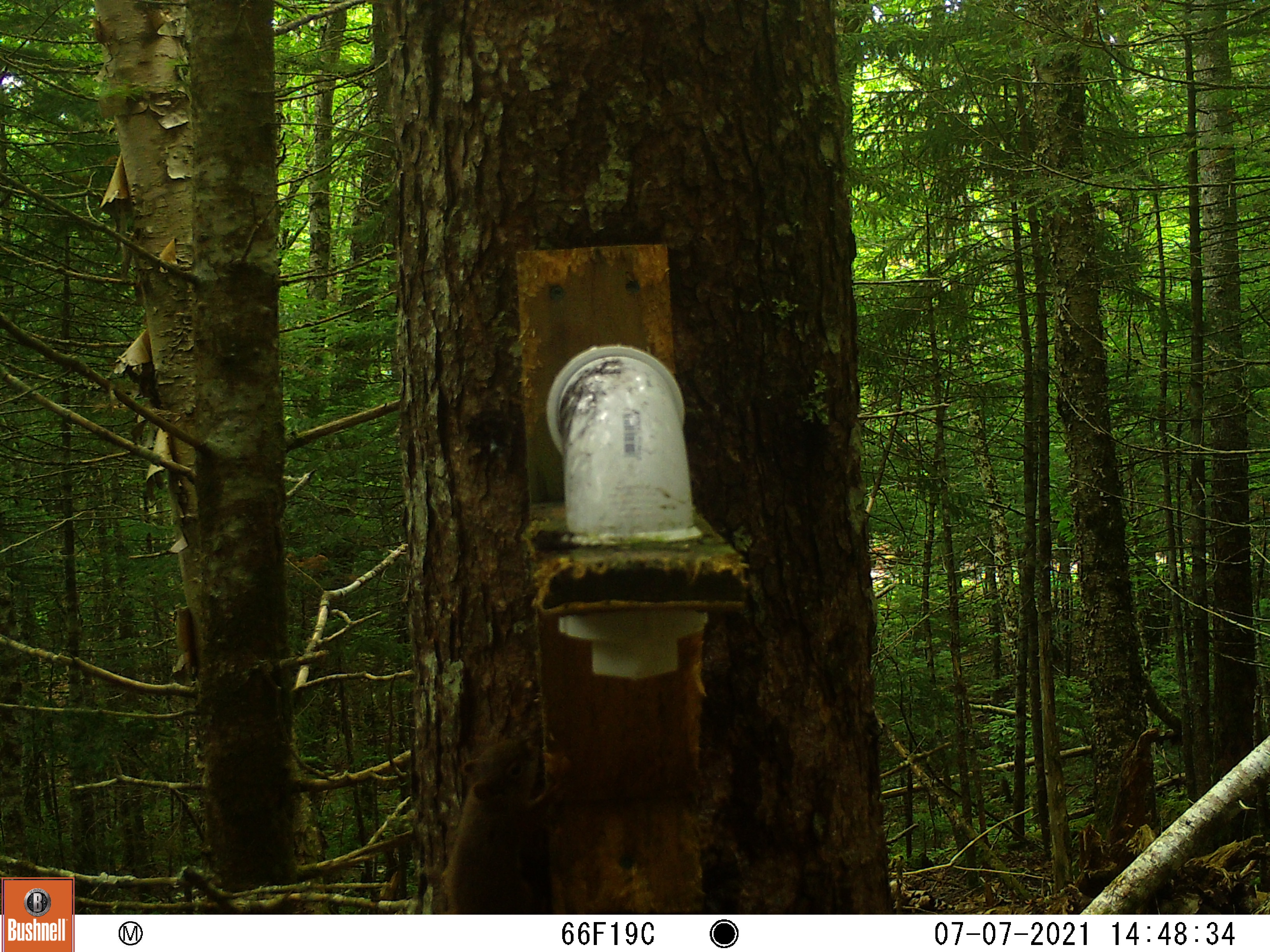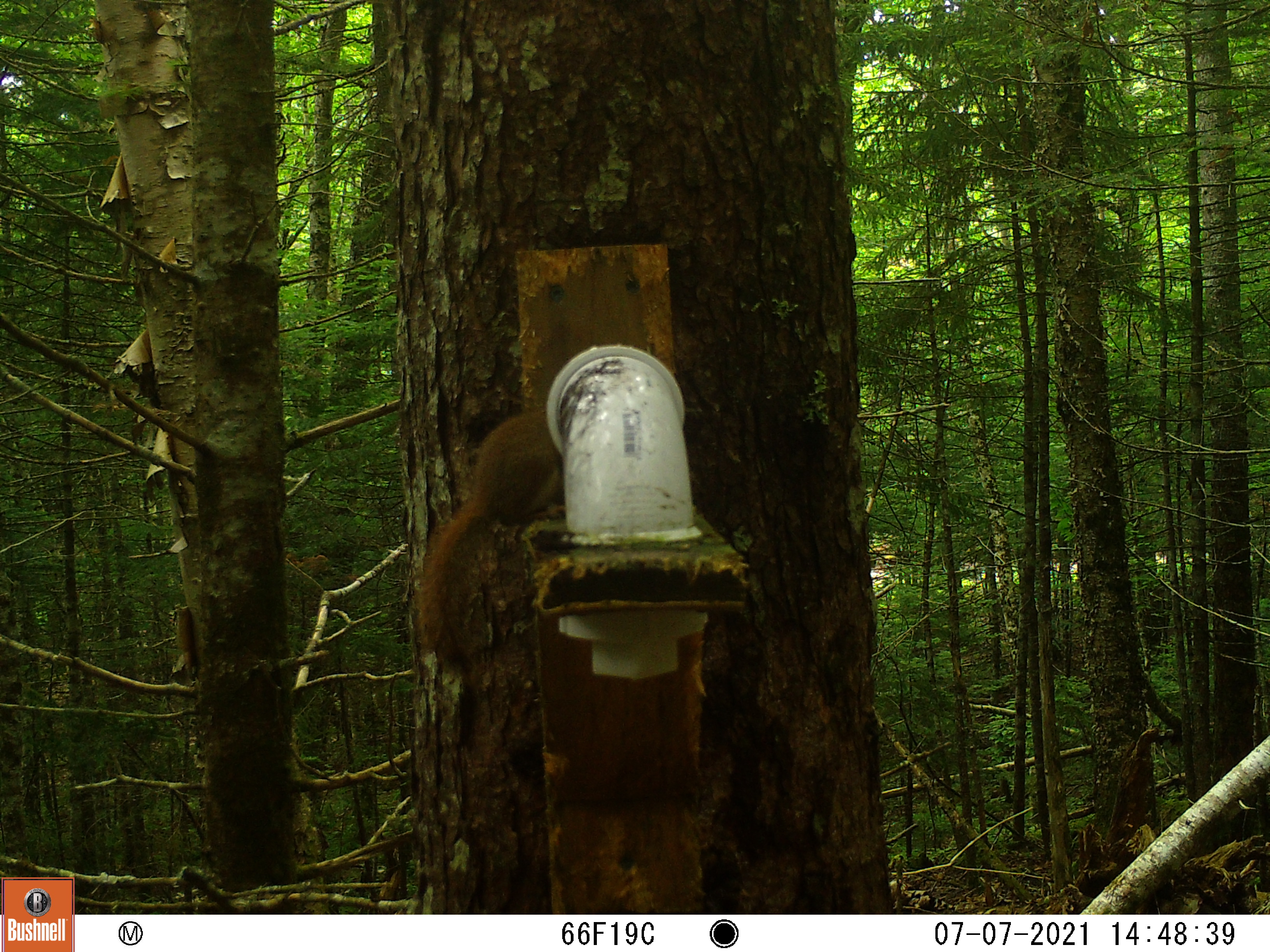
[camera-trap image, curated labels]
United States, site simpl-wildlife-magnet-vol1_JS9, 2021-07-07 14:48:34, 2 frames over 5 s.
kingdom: Animalia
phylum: Chordata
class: Mammalia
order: Rodentia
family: Sciuridae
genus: Tamiasciurus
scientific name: Tamiasciurus hudsonicus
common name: red squirrel